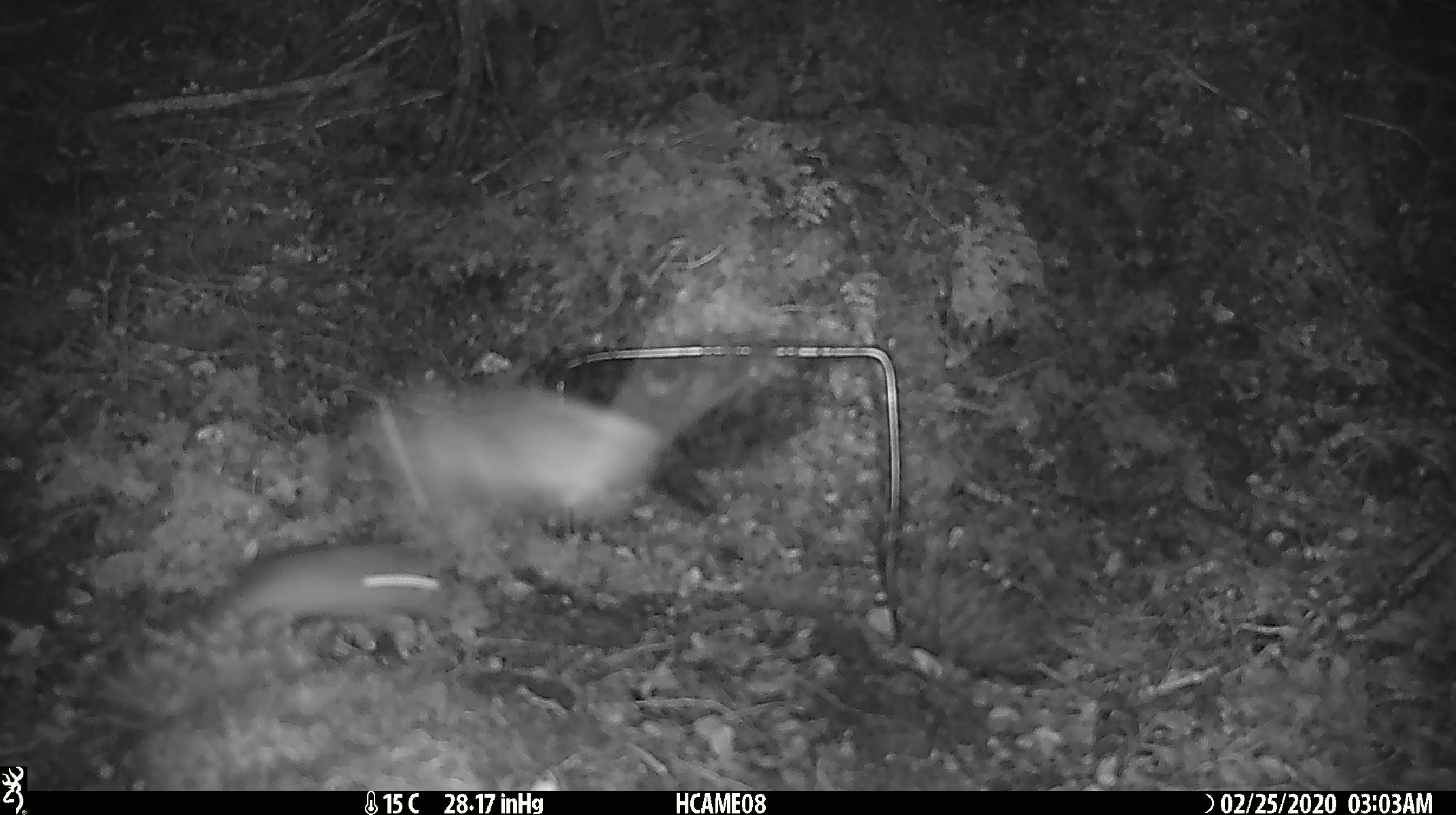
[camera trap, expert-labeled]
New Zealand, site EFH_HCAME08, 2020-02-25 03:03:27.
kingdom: Animalia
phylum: Chordata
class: Mammalia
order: Rodentia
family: Muridae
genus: Mus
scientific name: Mus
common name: mouse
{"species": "mouse (Mus)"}